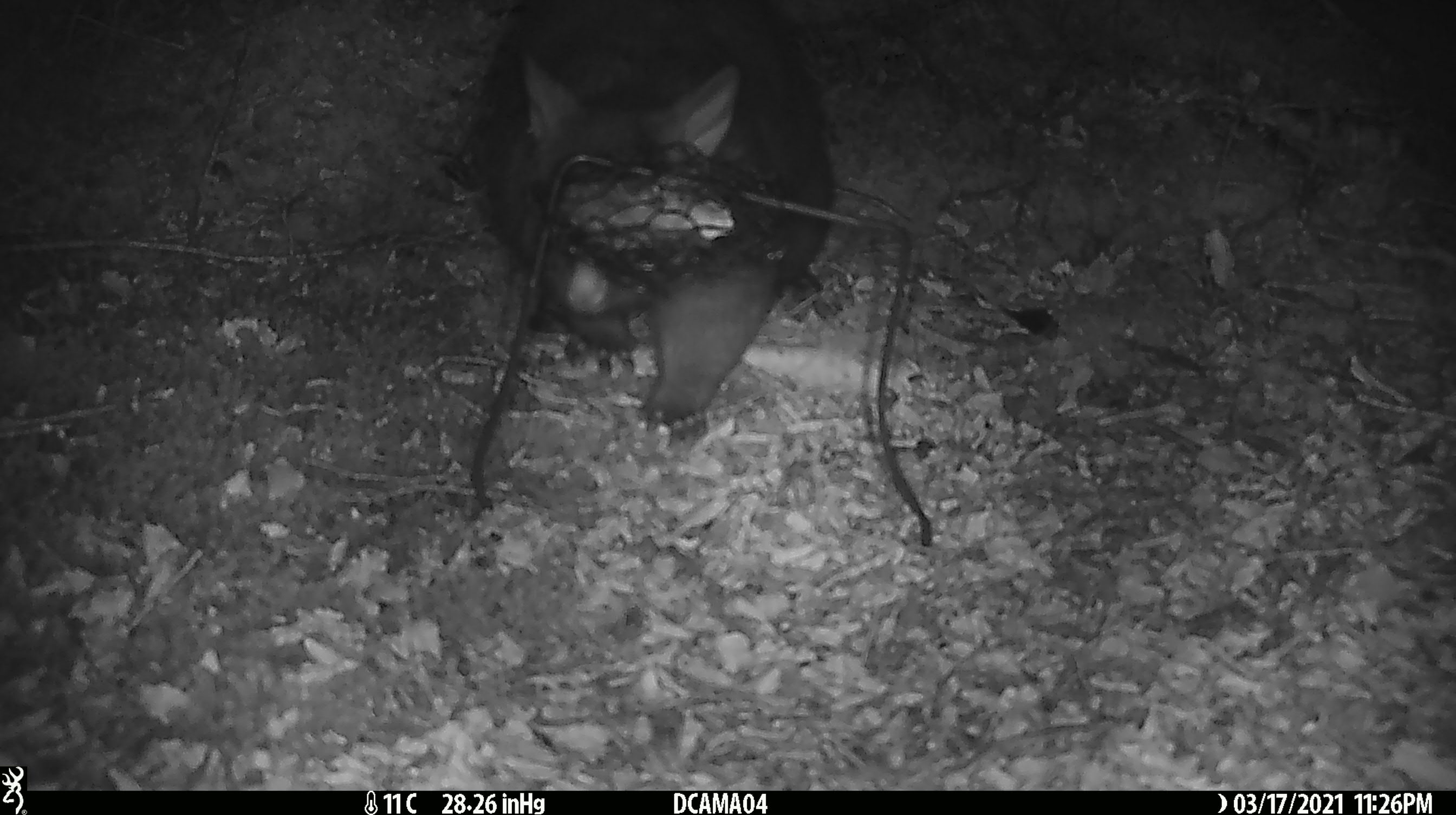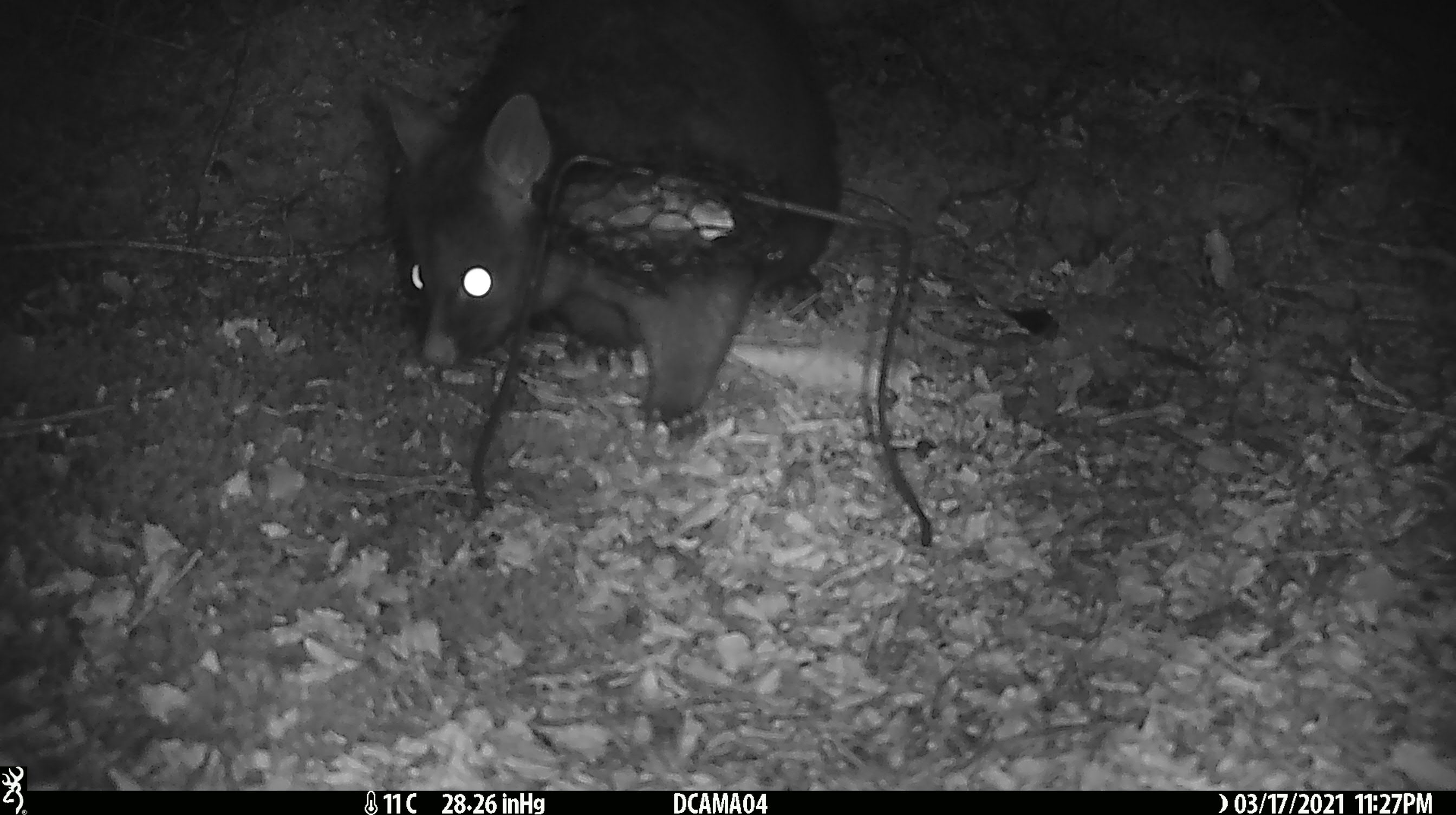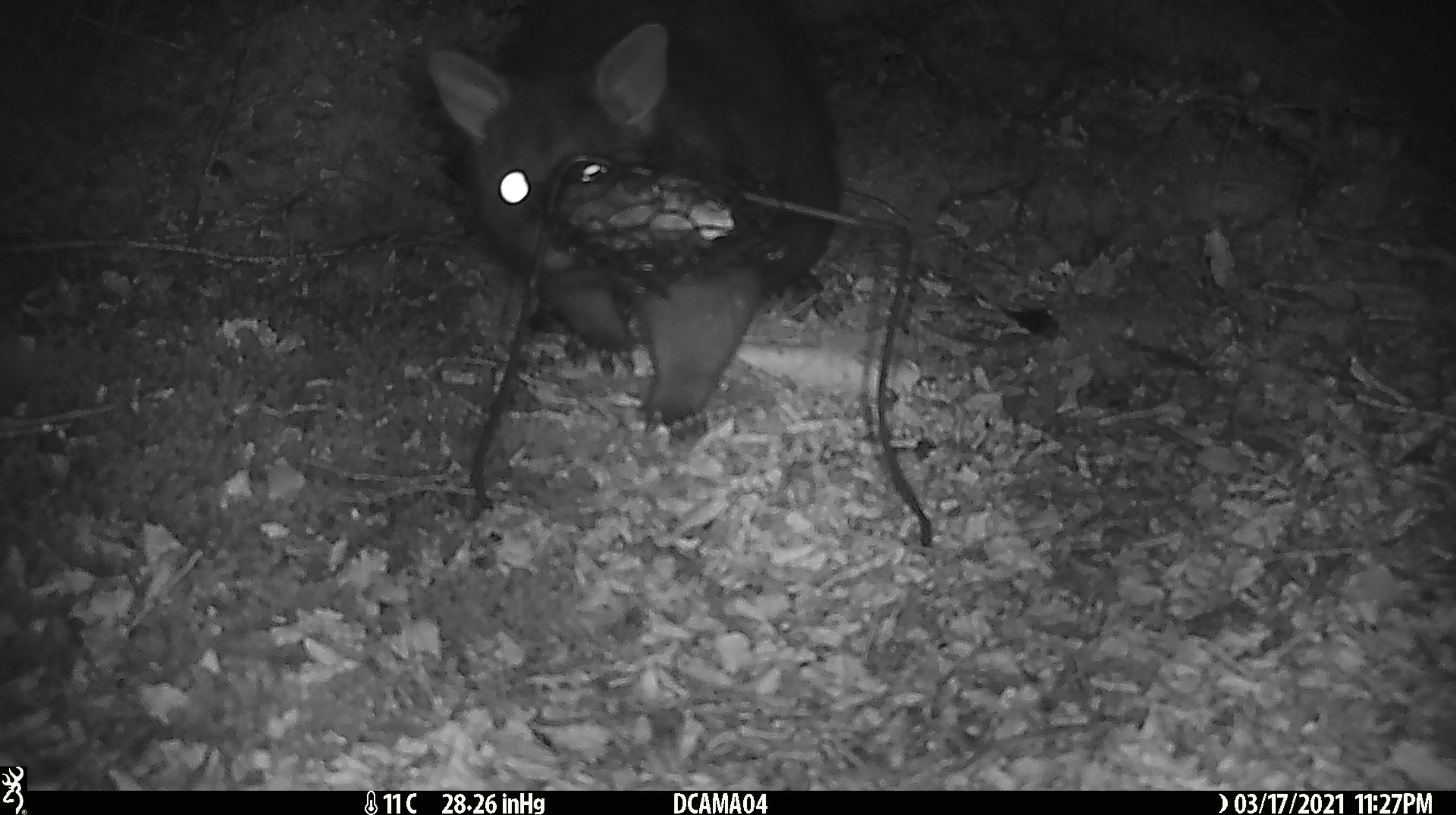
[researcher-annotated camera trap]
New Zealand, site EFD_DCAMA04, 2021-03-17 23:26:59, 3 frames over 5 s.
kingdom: Animalia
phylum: Chordata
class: Mammalia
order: Diprotodontia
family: Phalangeridae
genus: Trichosurus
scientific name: Trichosurus vulpecula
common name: common brushtail possum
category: possum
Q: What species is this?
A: Possum (common brushtail possum) (Trichosurus vulpecula).